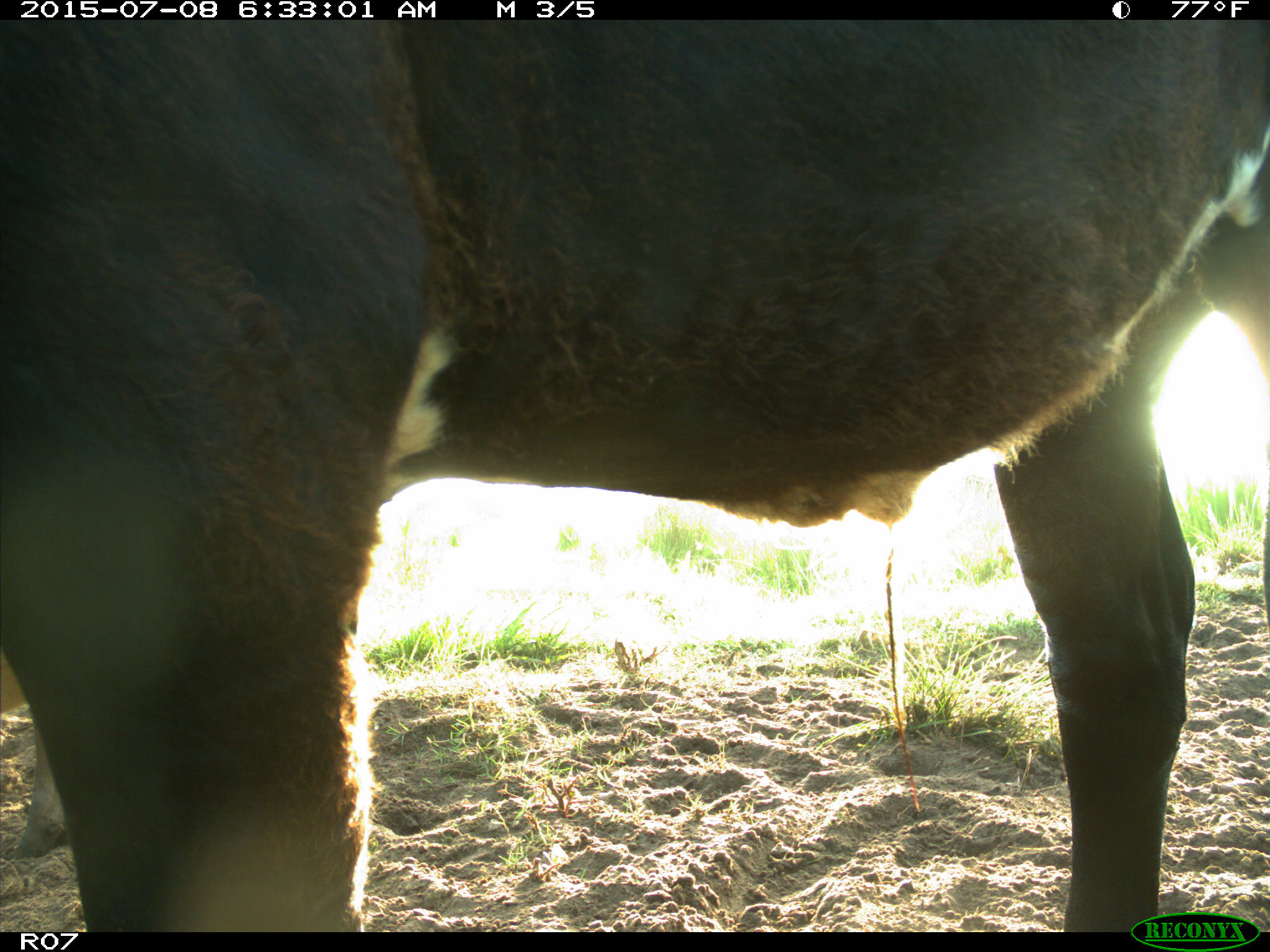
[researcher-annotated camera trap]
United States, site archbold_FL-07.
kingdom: Animalia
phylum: Chordata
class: Mammalia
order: Artiodactyla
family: Bovidae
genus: Bos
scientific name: Bos taurus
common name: domestic cow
Bos taurus (domestic cow).